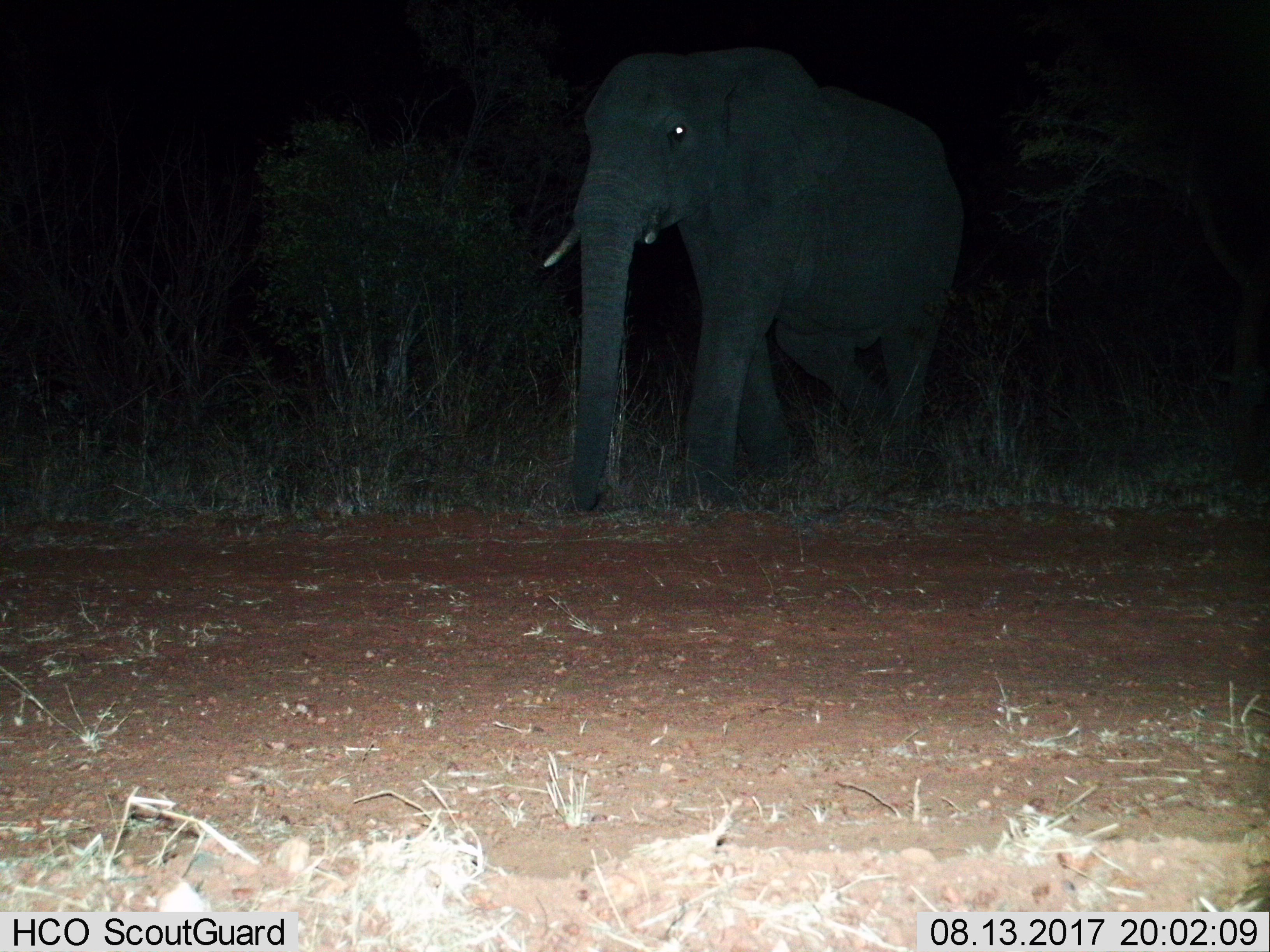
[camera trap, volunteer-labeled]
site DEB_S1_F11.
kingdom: Animalia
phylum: Chordata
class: Mammalia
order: Proboscidea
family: Elephantidae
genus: Loxodonta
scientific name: Loxodonta africana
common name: african bush elephant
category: elephant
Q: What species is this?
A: Elephant (african bush elephant) (Loxodonta africana).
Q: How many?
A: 1.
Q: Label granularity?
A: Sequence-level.